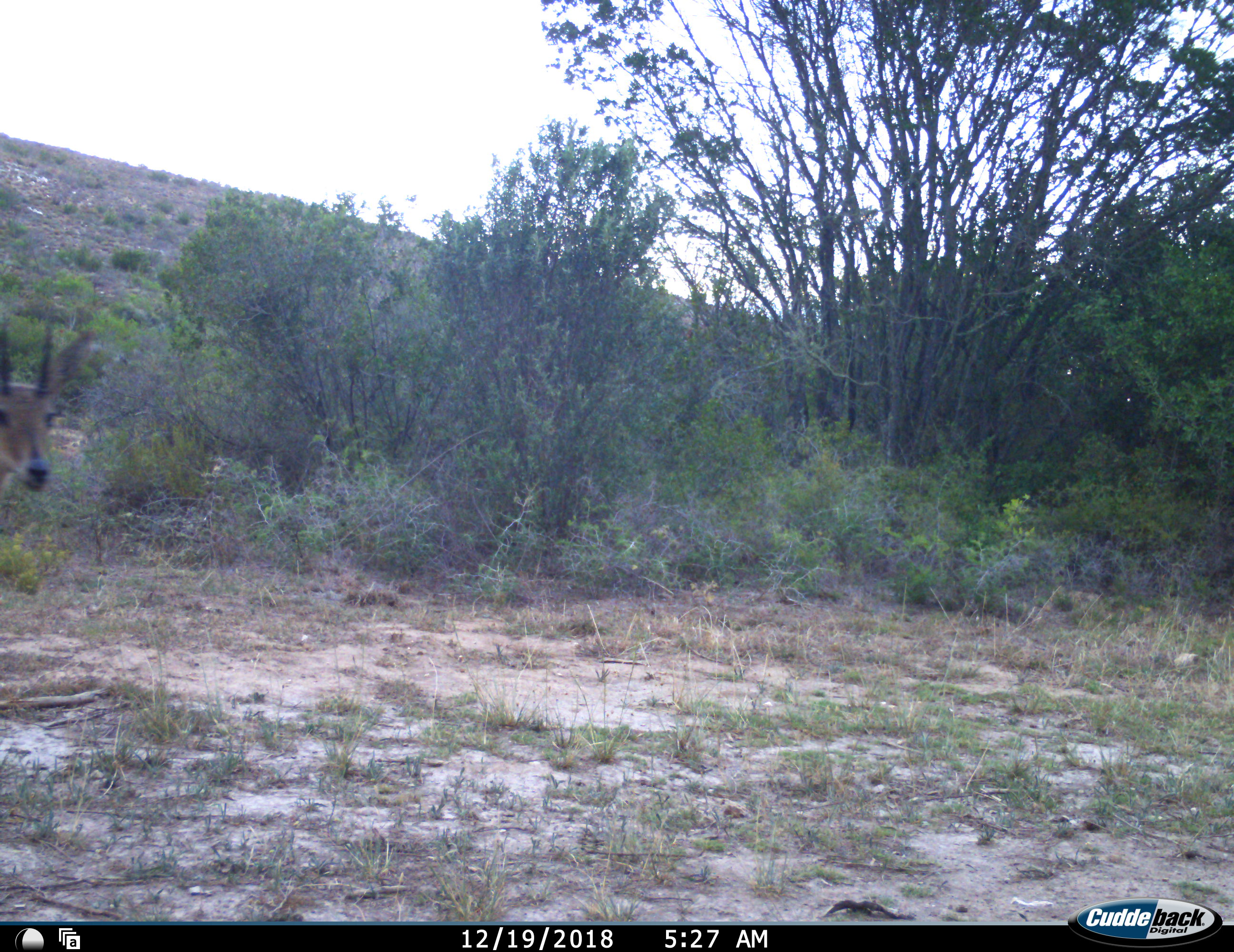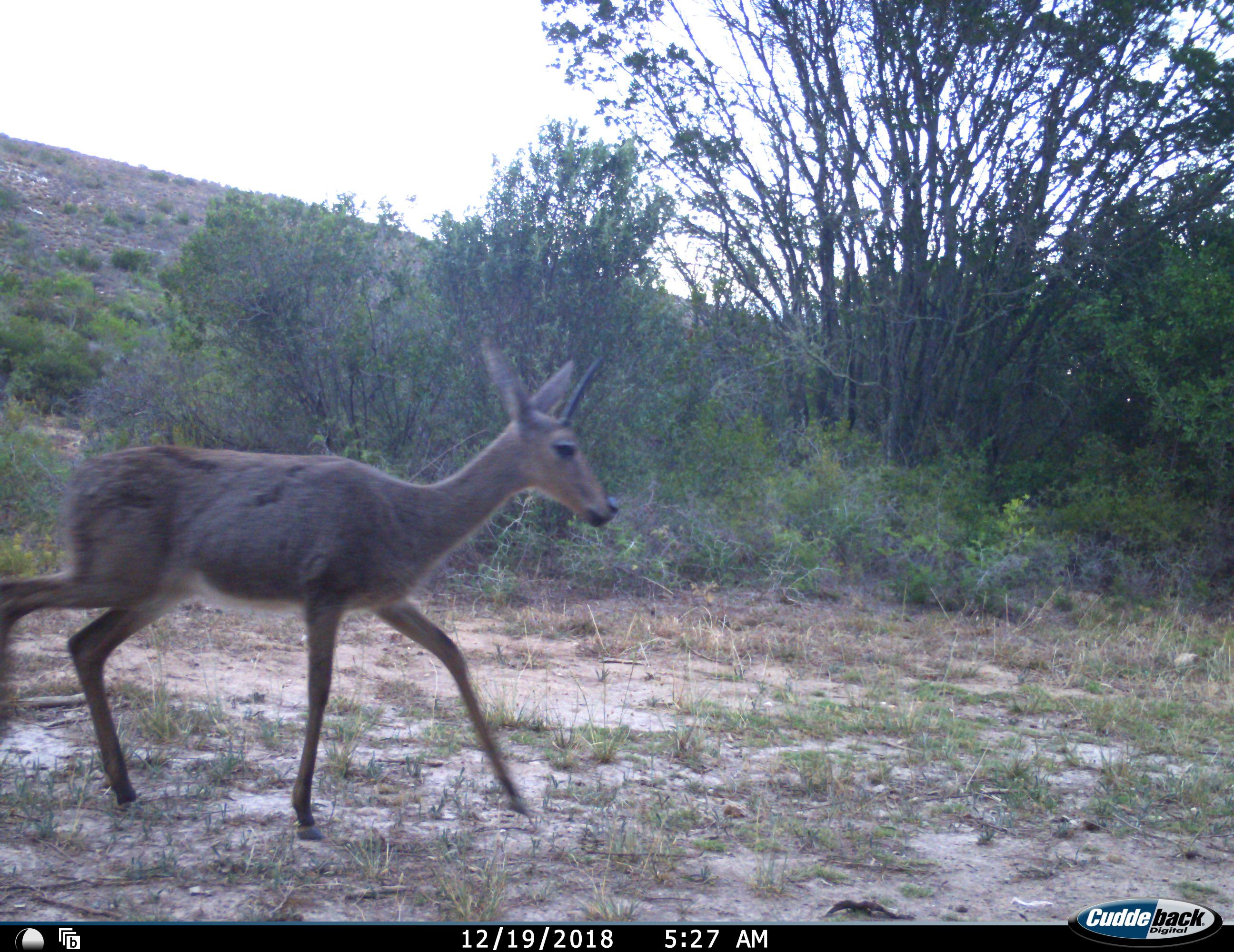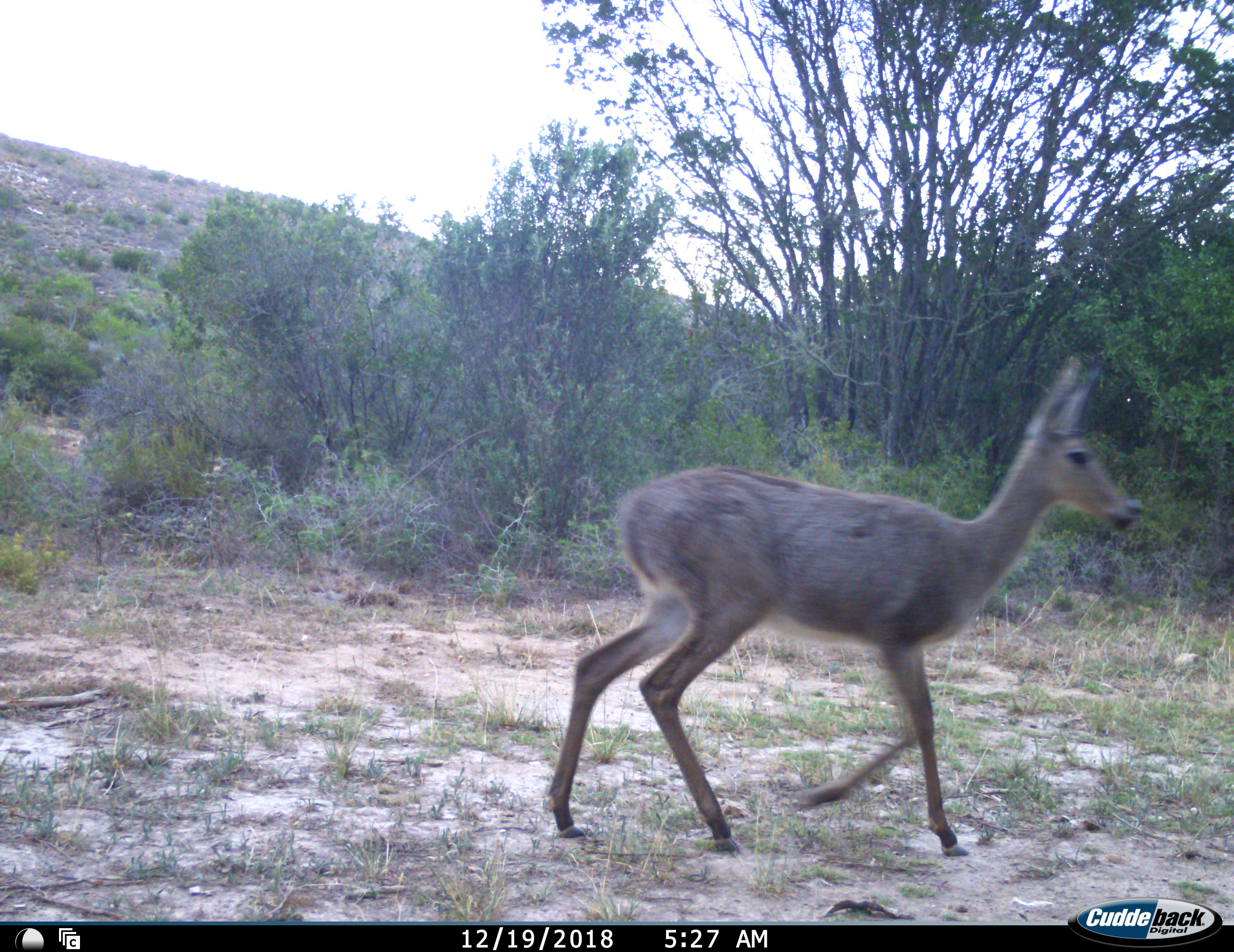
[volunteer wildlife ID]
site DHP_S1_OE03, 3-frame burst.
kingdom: Animalia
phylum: Chordata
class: Mammalia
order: Artiodactyla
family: Bovidae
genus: Pelea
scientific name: Pelea capreolus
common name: grey rhebok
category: rhebokgrey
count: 1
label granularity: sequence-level